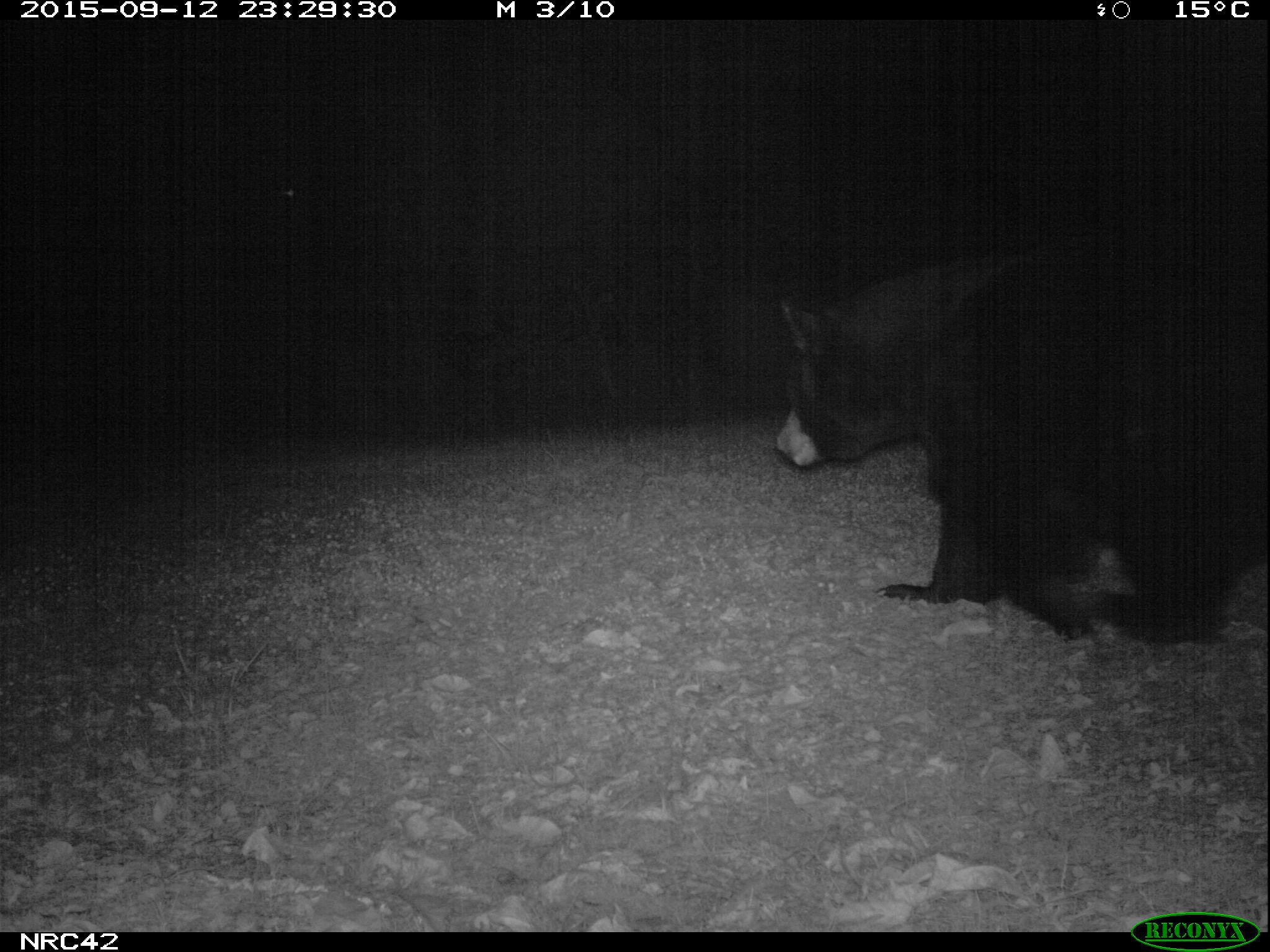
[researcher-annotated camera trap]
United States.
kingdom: Animalia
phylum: Chordata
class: Mammalia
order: Carnivora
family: Ursidae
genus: Ursus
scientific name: Ursus americanus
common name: american black bear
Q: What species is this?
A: American Black Bear (Ursus americanus).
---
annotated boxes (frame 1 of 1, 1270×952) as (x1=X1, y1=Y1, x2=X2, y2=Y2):
American Black Bear: (x1=725, y1=212, x2=1270, y2=653)